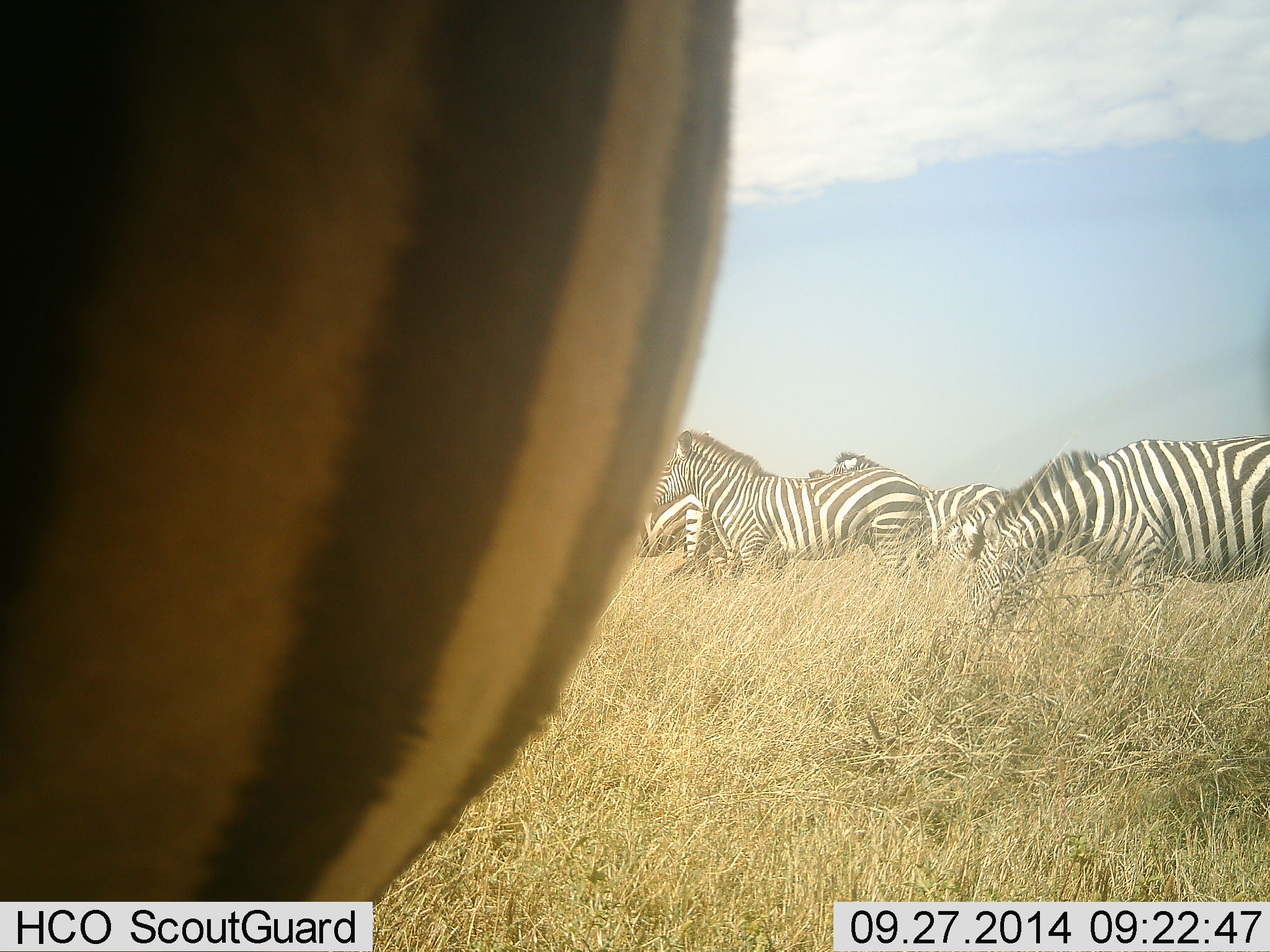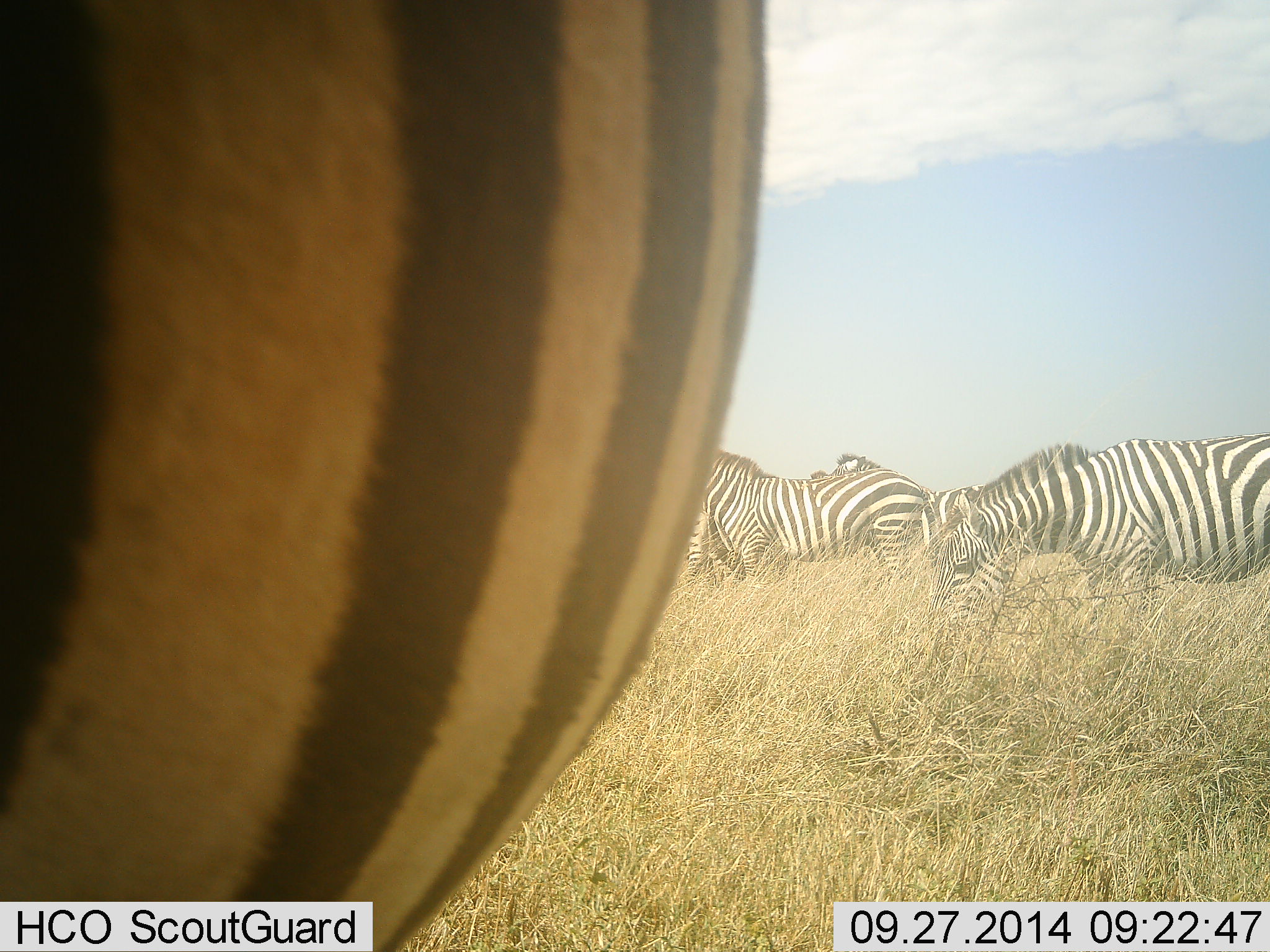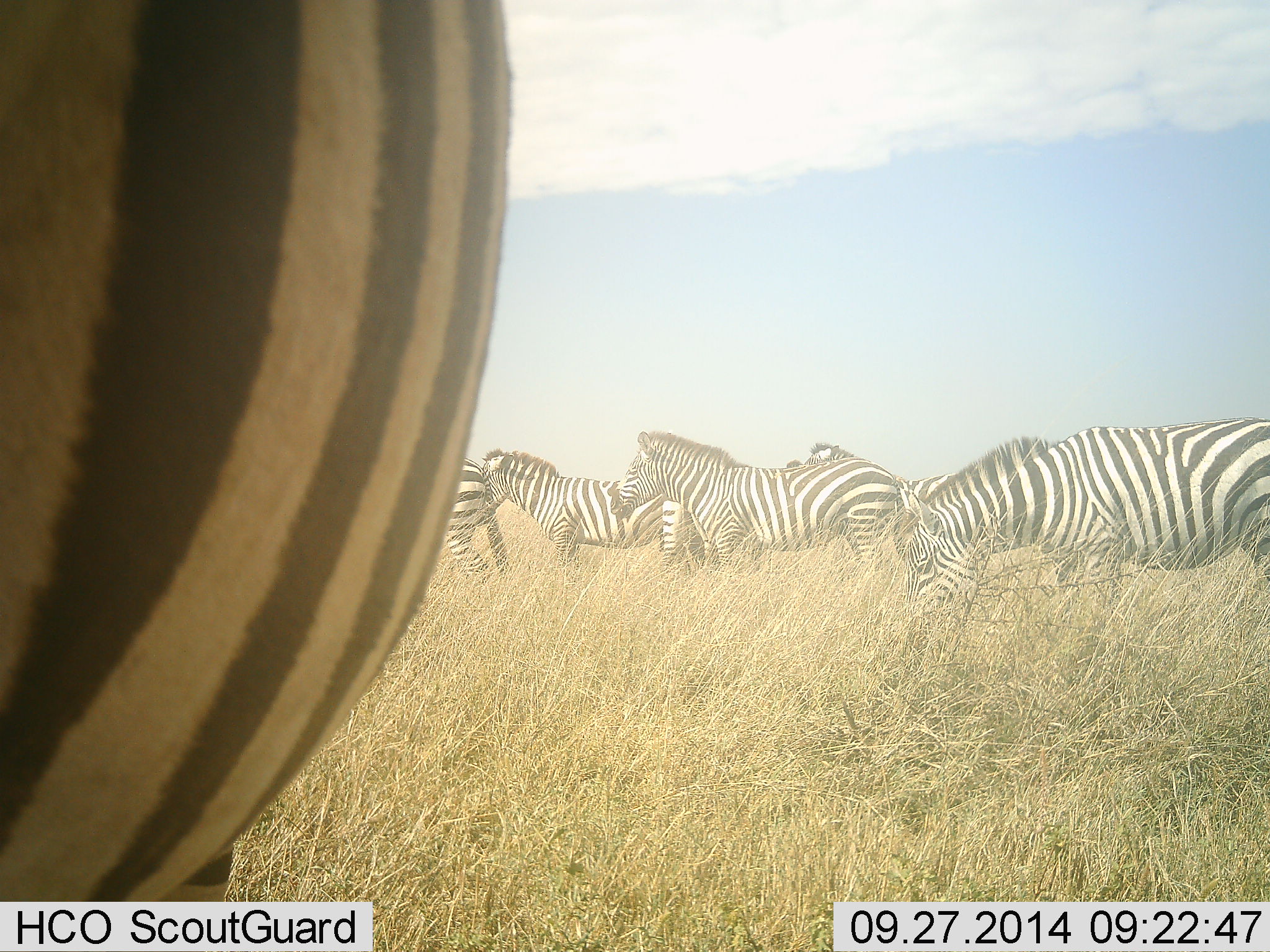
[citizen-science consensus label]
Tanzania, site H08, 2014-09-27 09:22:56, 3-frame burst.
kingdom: Animalia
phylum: Chordata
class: Mammalia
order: Perissodactyla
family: Equidae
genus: Equus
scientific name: Equus quagga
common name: plains zebra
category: zebra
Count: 6.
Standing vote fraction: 90%.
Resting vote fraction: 0%.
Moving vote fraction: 30%.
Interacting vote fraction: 0%.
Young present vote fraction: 0%.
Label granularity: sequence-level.